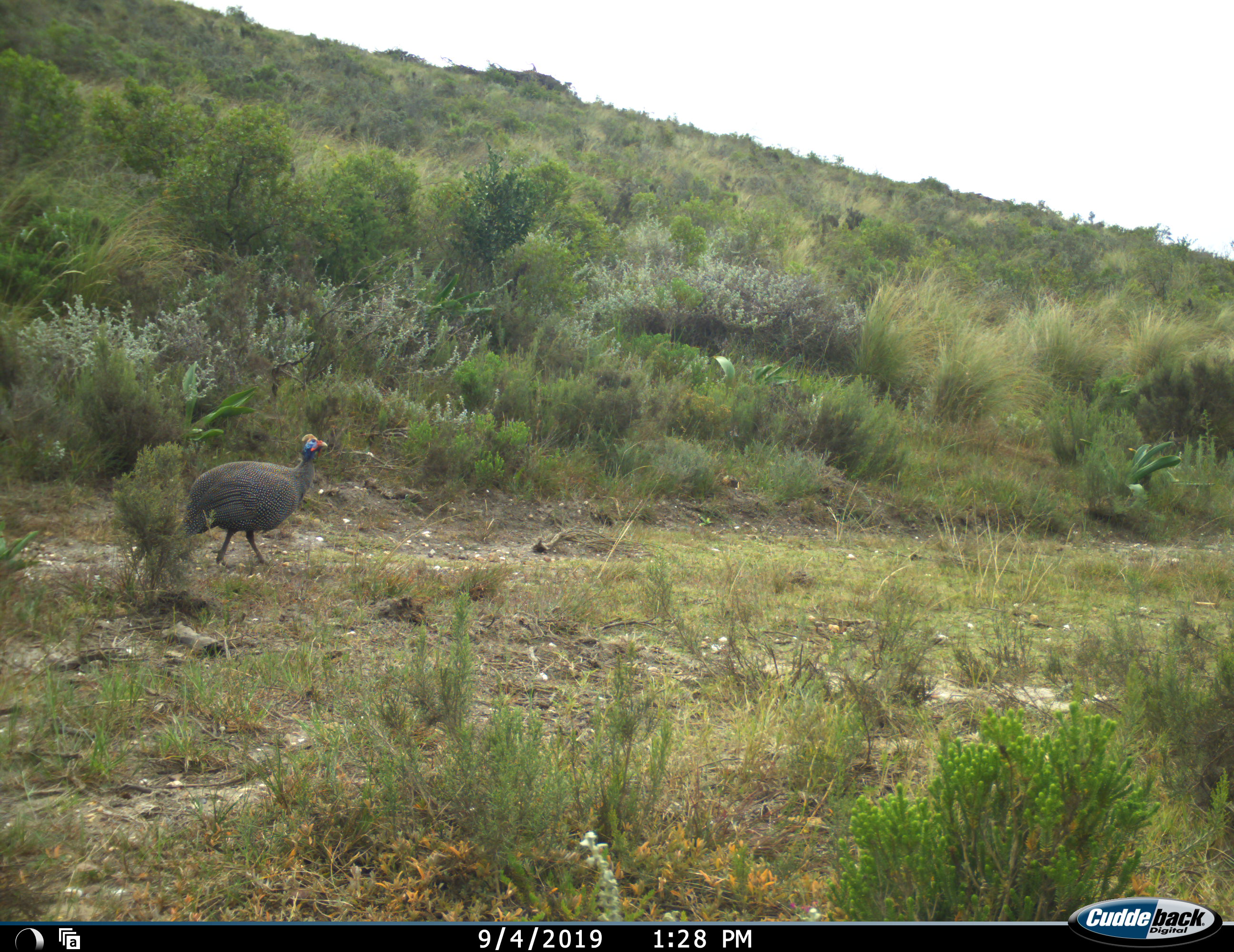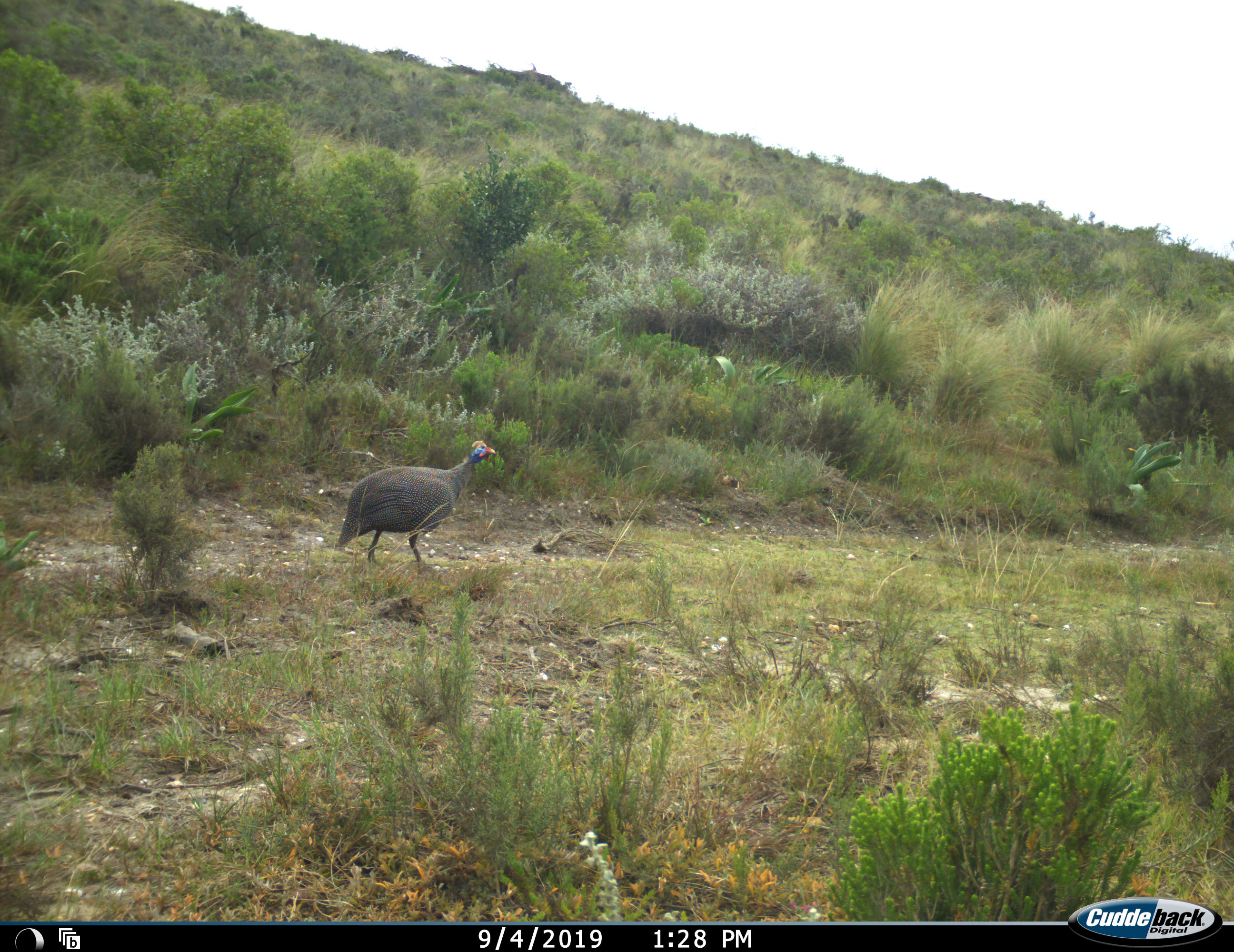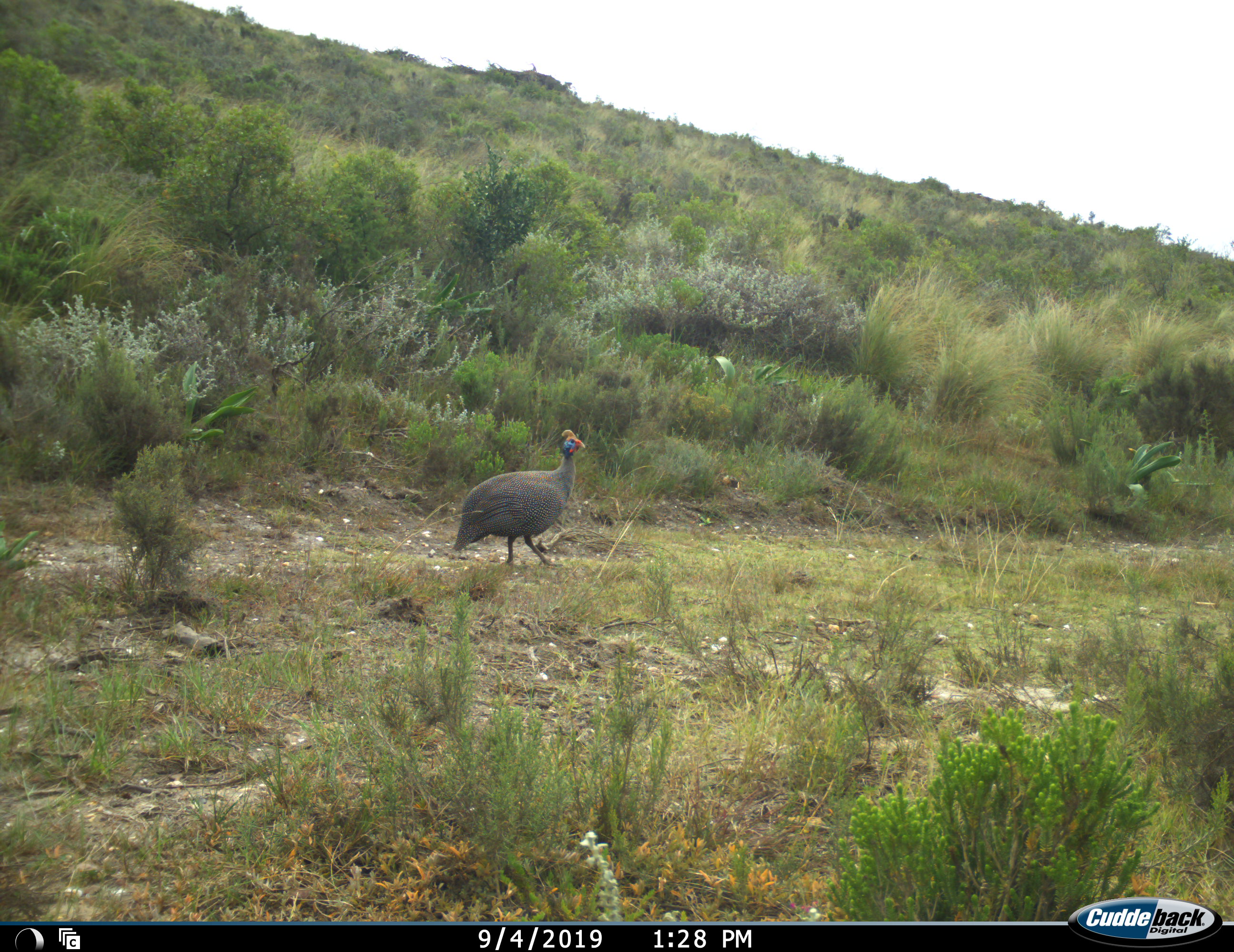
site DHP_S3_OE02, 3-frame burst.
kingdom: Animalia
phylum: Chordata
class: Aves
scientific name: Aves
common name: bird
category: birdother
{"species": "birdother (bird) (Aves)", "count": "1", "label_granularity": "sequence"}